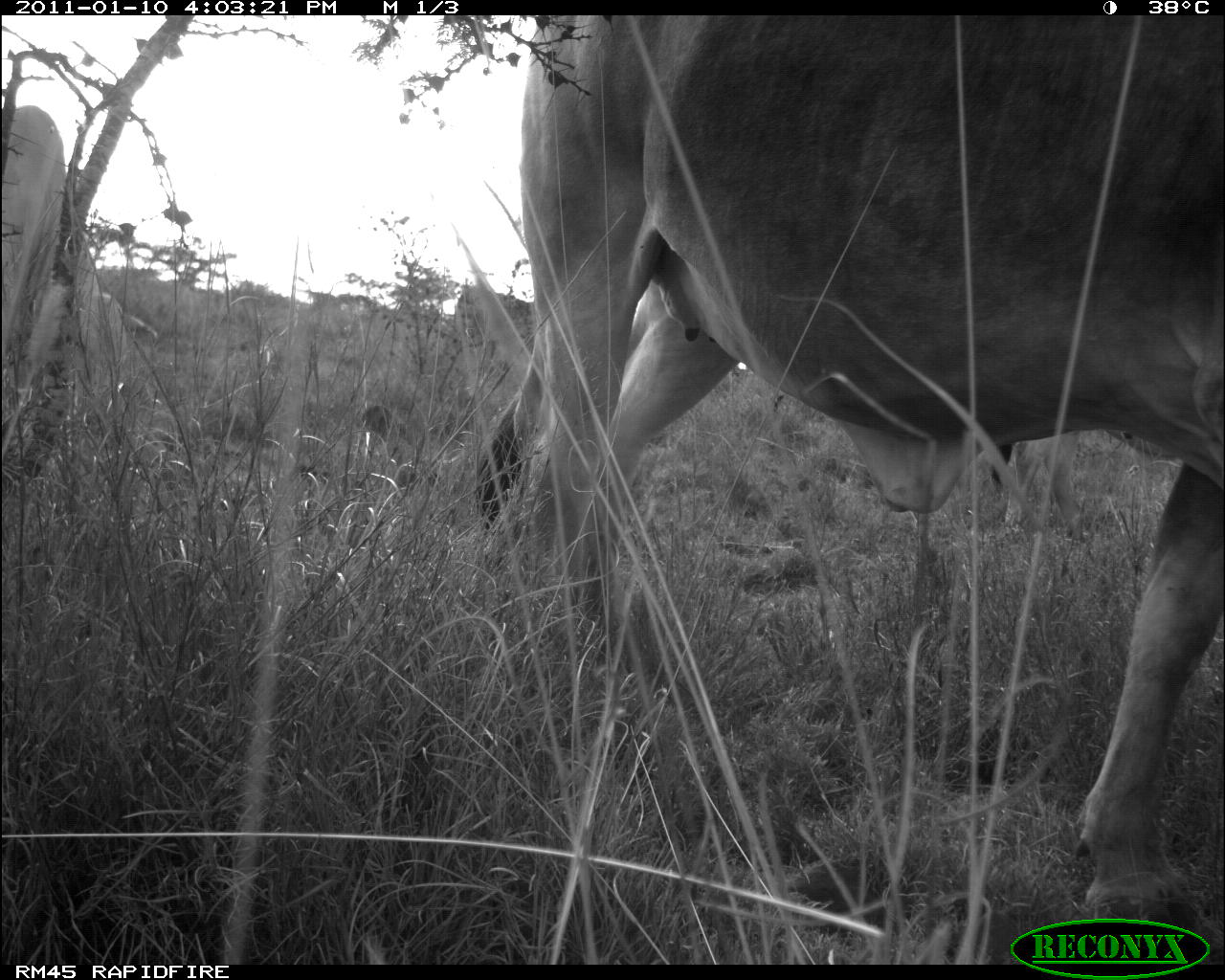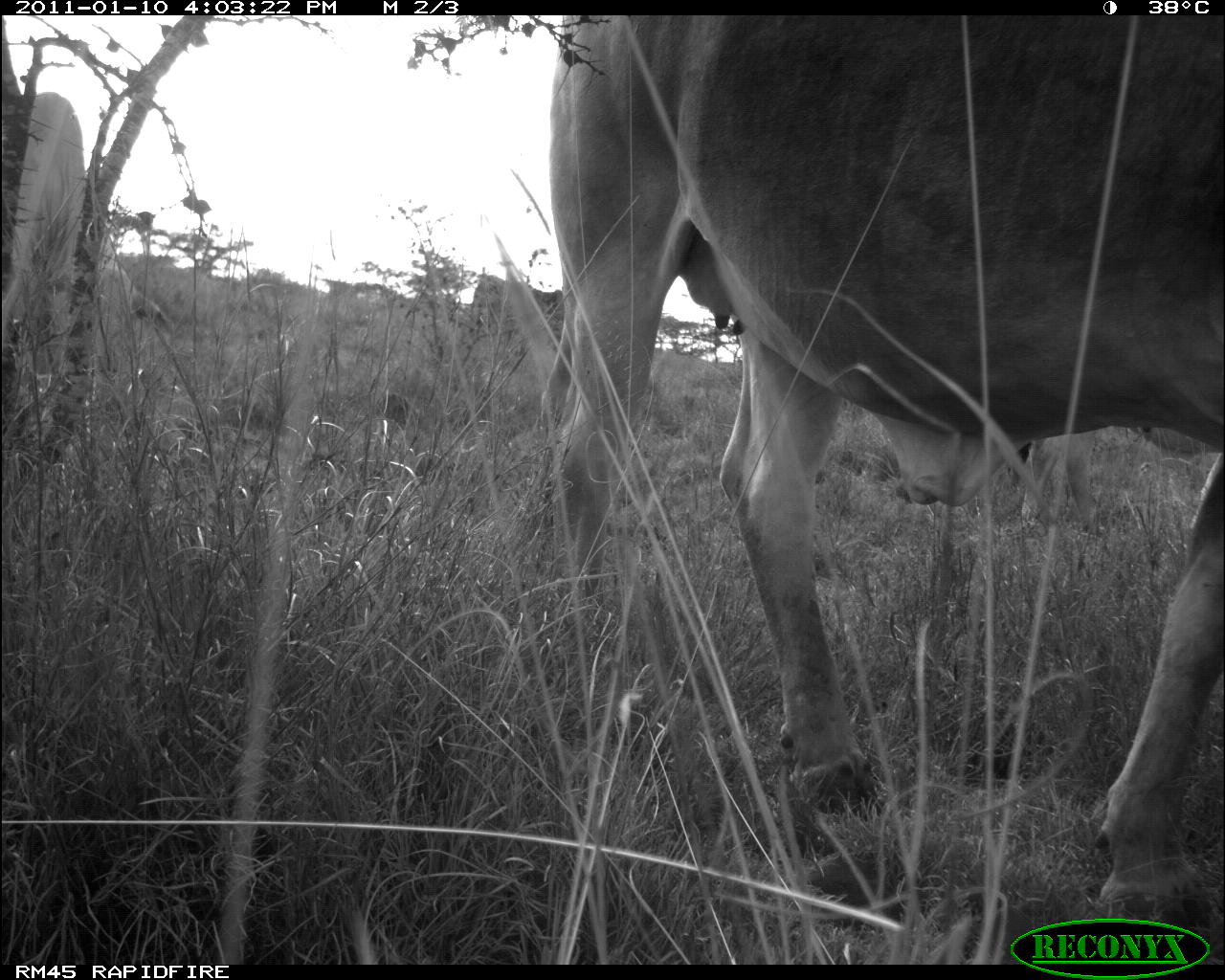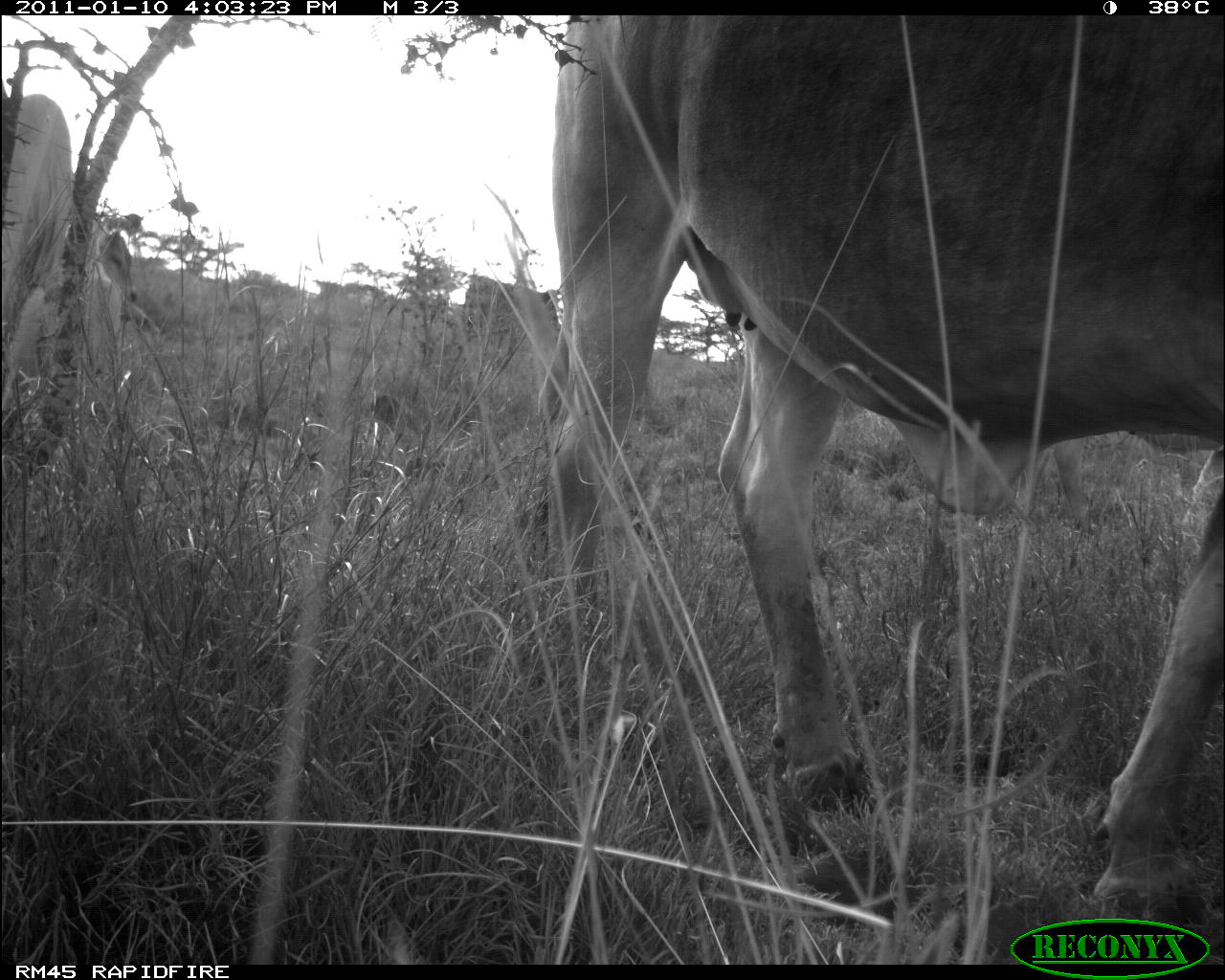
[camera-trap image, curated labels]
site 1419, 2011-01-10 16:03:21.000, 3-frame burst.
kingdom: Animalia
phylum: Chordata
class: Mammalia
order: Artiodactyla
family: Bovidae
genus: Bos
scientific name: Bos taurus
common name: domestic cattle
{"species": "Bos taurus (domestic cattle)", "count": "2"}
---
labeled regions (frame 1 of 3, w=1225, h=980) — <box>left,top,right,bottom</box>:
bos taurus: <box>473,16,1225,962</box>; <box>3,105,157,422</box>; <box>990,425,1177,542</box>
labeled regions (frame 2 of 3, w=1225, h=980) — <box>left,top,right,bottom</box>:
bos taurus: <box>533,15,1221,945</box>; <box>3,91,178,364</box>; <box>988,425,1209,538</box>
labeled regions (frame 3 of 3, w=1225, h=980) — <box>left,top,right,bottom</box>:
bos taurus: <box>547,15,1221,926</box>; <box>3,91,153,396</box>; <box>1036,420,1218,532</box>; <box>97,227,140,303</box>